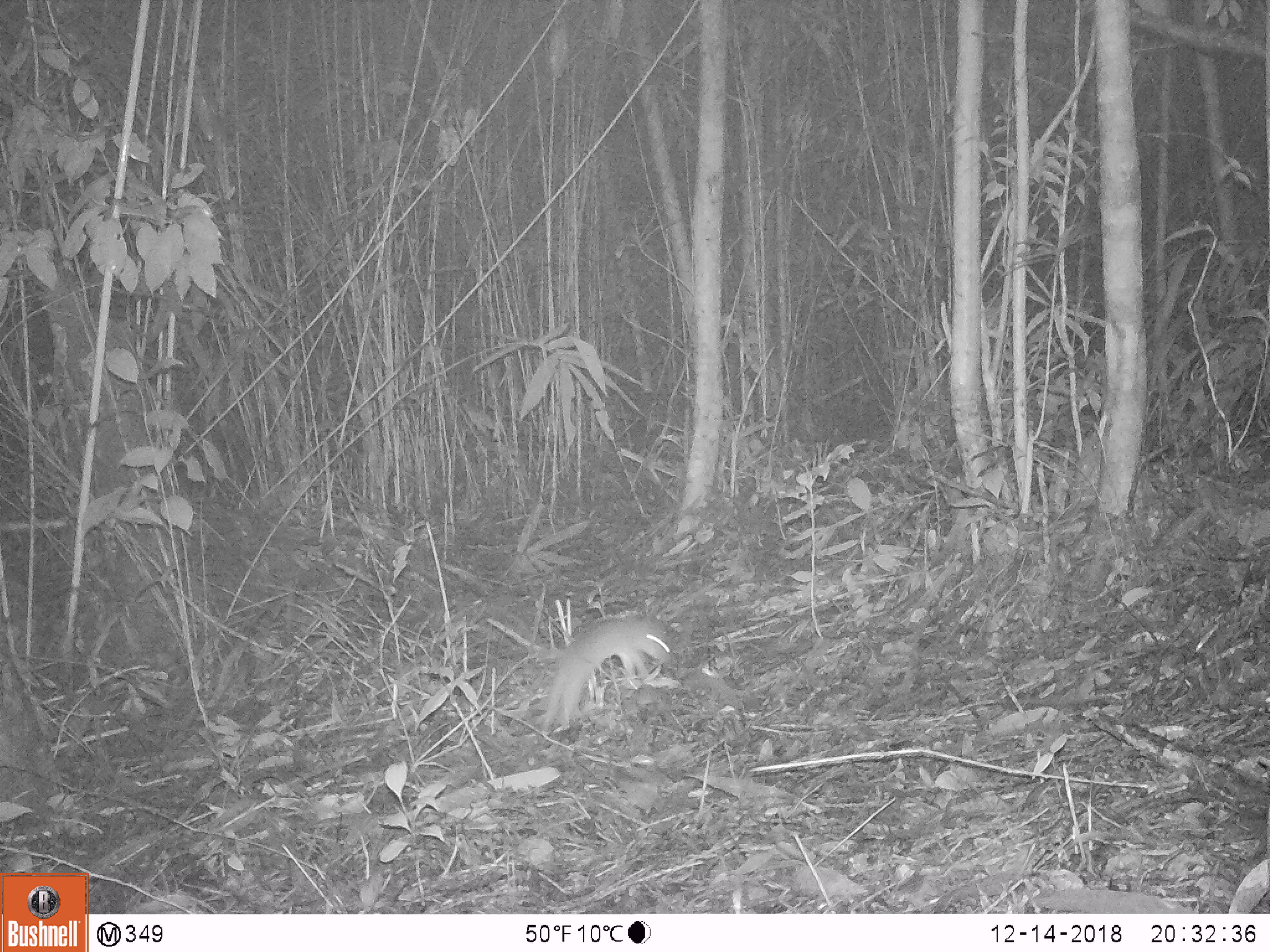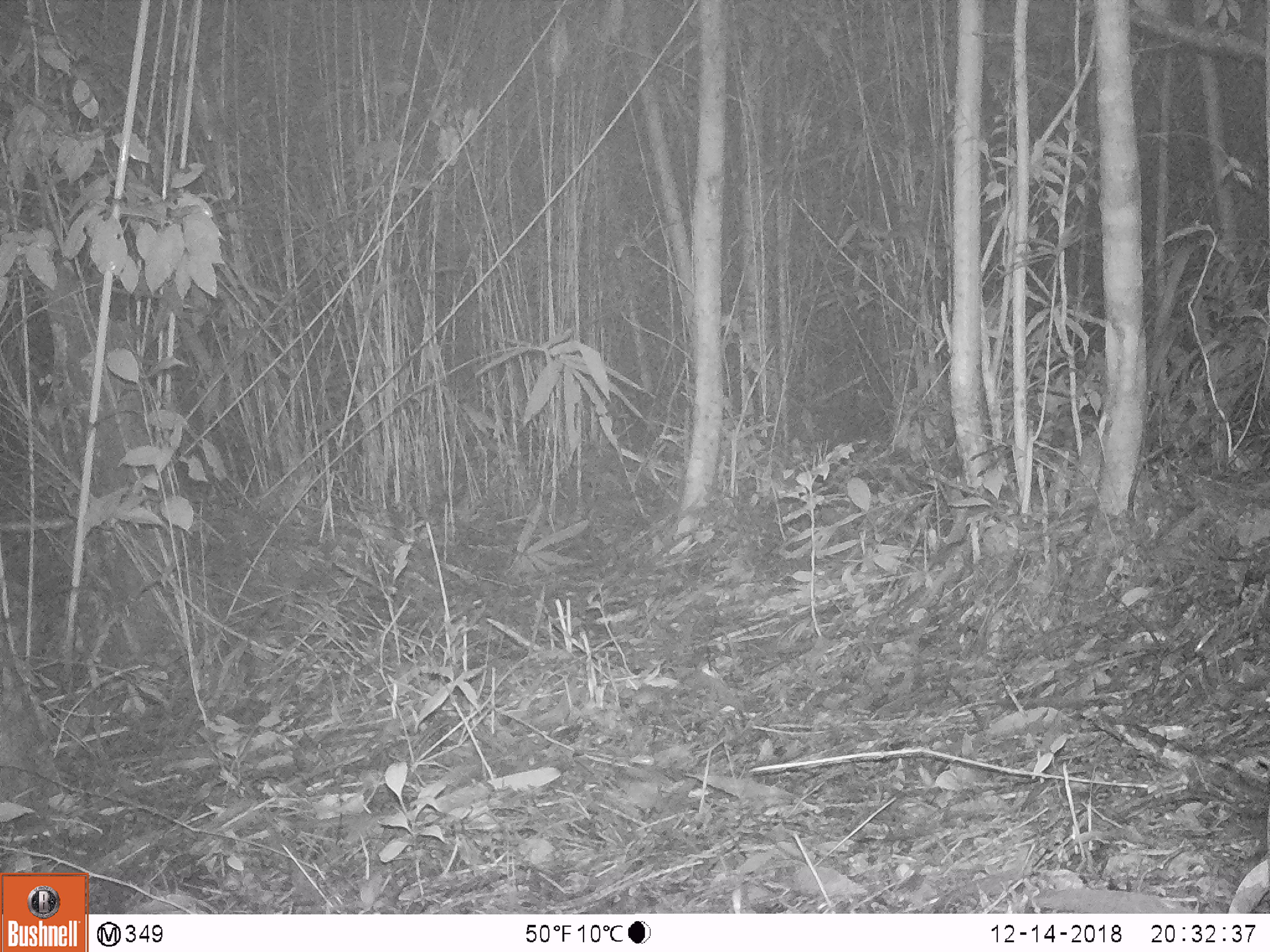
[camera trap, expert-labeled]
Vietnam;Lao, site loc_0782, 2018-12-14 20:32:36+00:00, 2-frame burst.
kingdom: Animalia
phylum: Chordata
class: Mammalia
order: Rodentia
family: Muridae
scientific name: Muridae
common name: old-world mice and rats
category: unidentified murid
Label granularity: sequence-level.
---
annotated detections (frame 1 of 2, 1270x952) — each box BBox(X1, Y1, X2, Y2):
unidentified murid: BBox(541, 613, 674, 732)